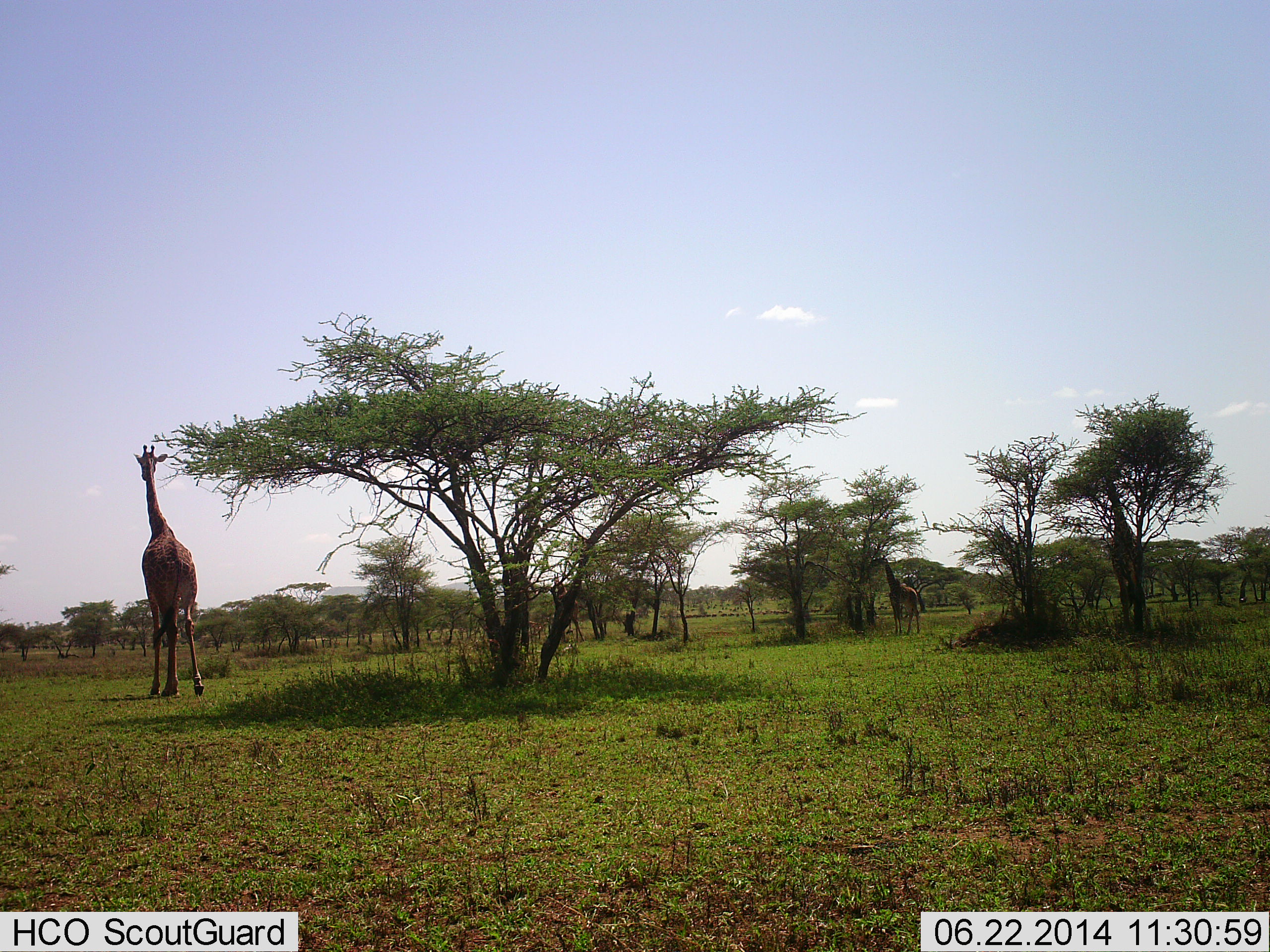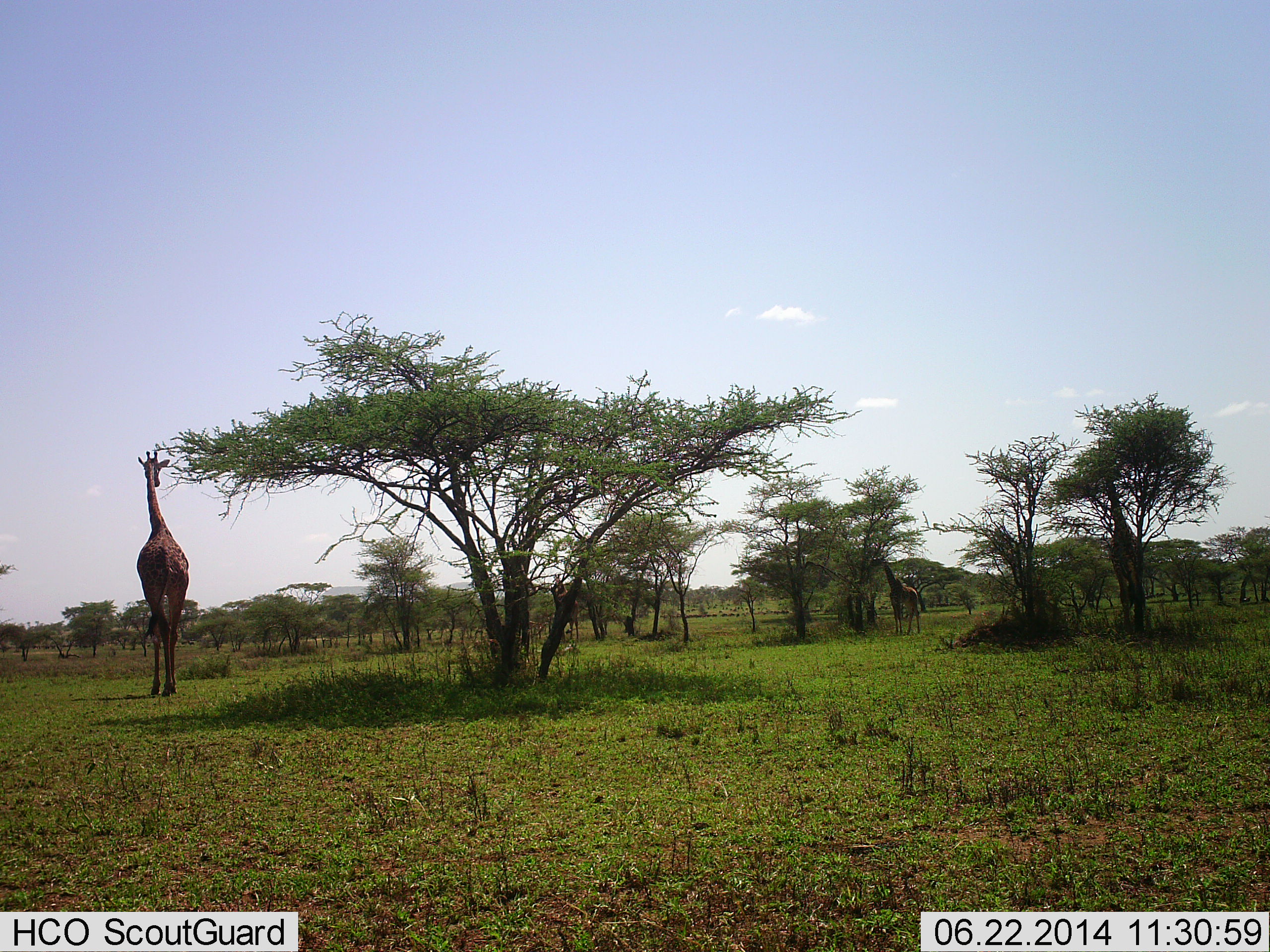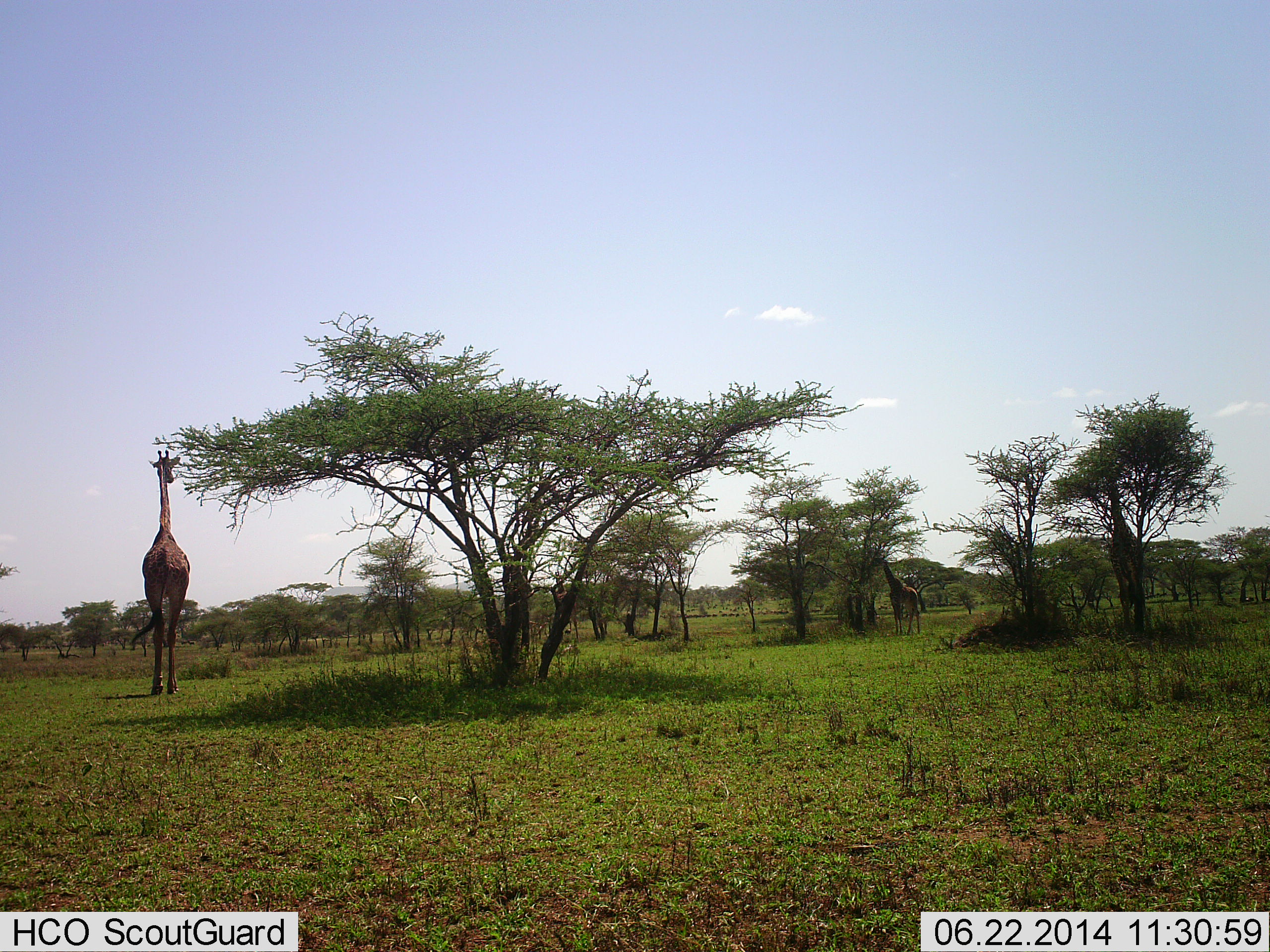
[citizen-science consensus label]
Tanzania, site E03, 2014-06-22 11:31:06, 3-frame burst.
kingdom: Animalia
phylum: Chordata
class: Mammalia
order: Artiodactyla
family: Giraffidae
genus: Giraffa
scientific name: Giraffa camelopardalis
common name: giraffe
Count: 2.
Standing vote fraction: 40%.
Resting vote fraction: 0%.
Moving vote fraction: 50%.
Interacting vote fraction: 0%.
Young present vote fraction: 10%.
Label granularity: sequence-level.